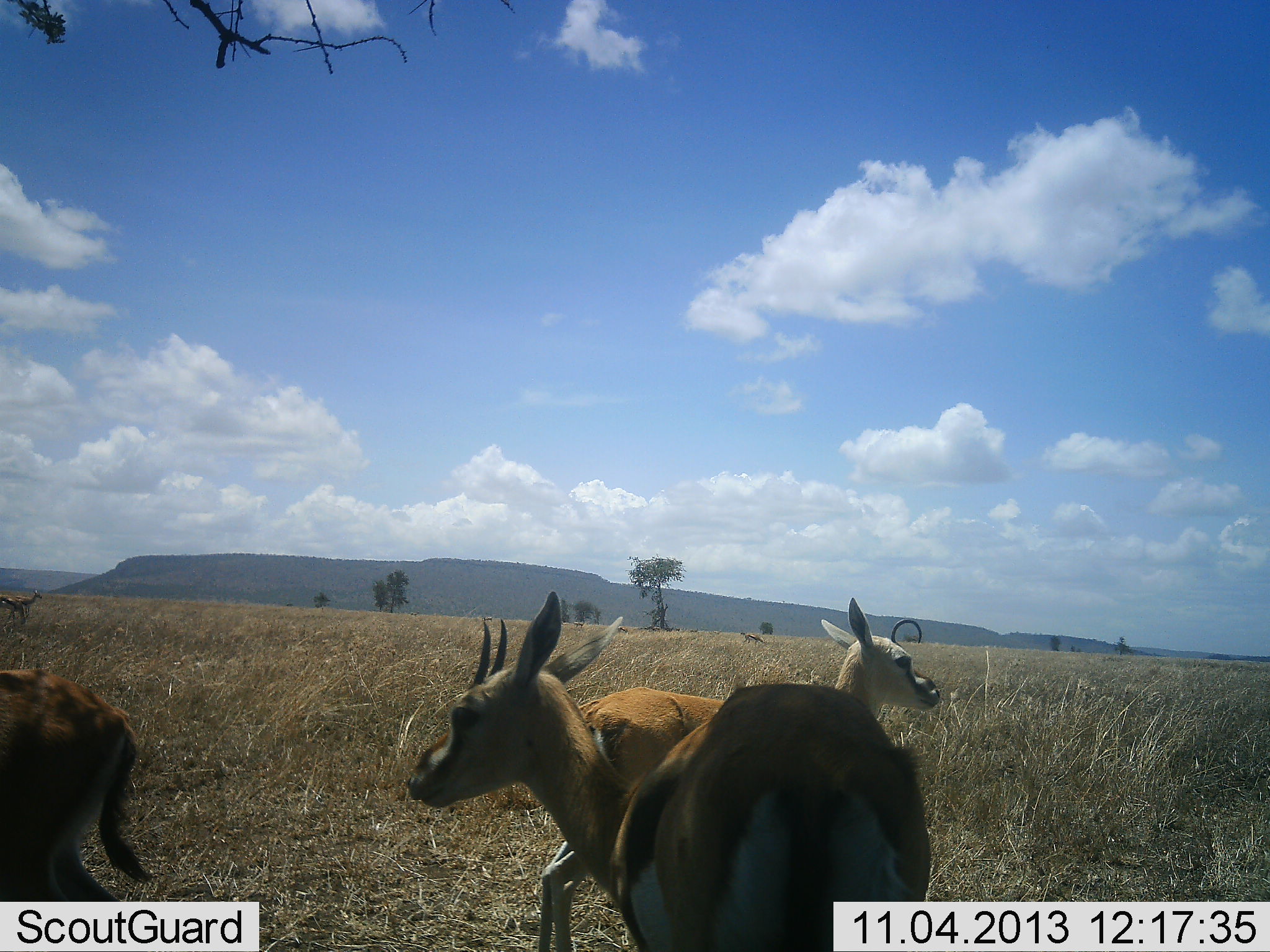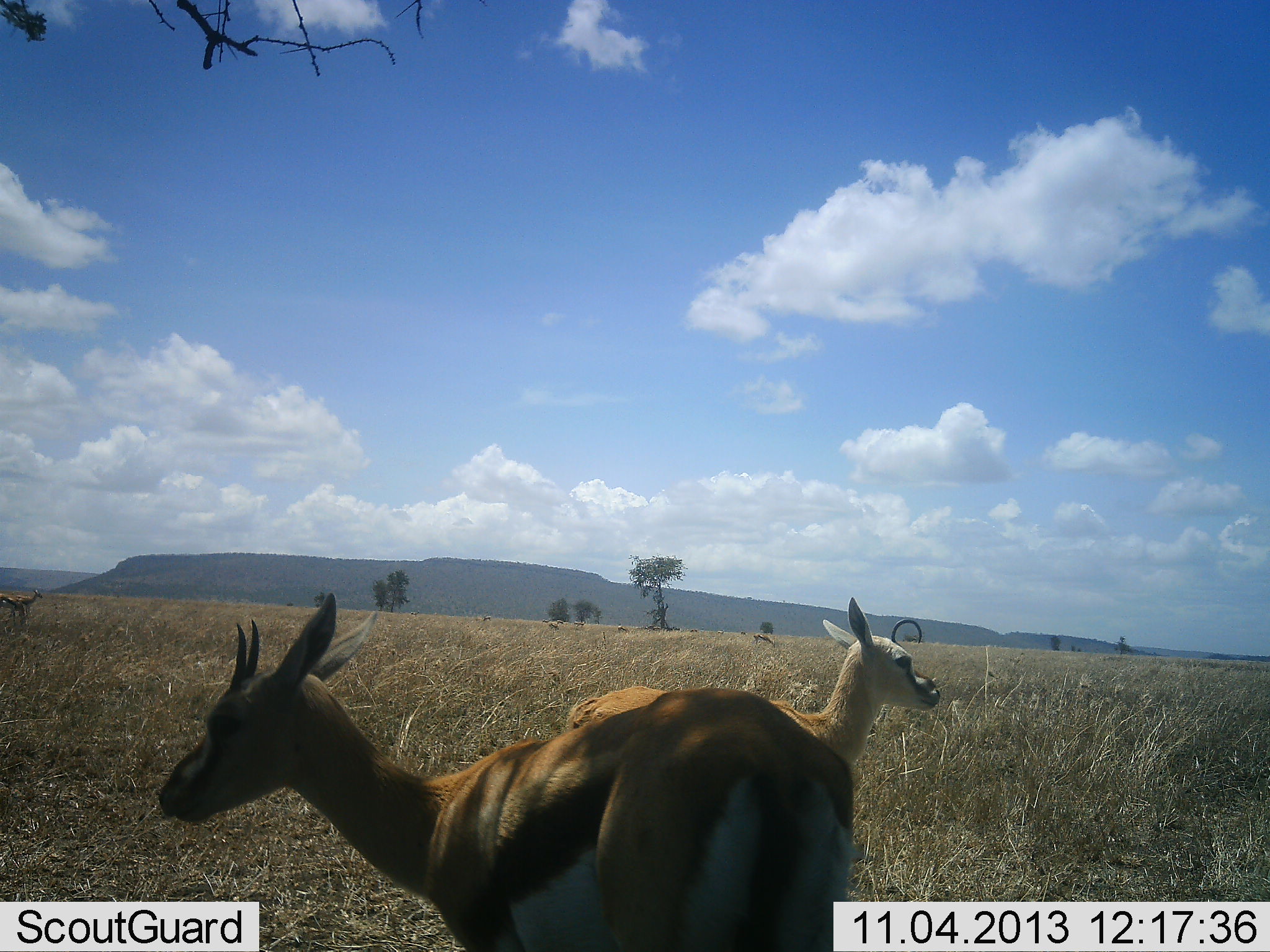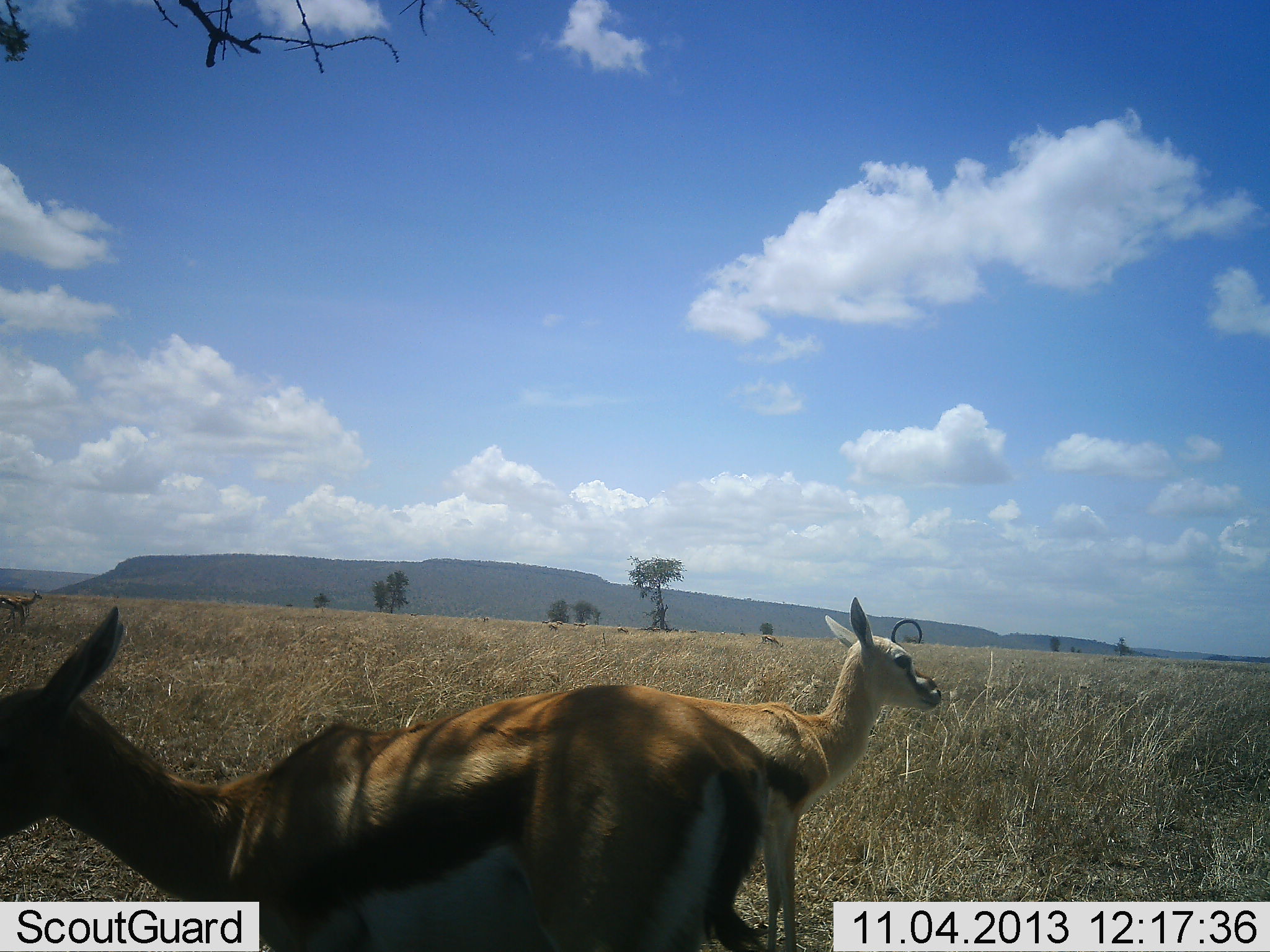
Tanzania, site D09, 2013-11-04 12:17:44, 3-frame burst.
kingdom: Animalia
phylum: Chordata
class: Mammalia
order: Artiodactyla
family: Bovidae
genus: Eudorcas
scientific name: Eudorcas thomsonii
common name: thomson's gazelle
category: gazellethomsons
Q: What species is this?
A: Gazellethomsons (thomson's gazelle) (Eudorcas thomsonii).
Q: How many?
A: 4.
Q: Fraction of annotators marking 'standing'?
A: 80%.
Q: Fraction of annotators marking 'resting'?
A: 0%.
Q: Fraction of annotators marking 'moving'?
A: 60%.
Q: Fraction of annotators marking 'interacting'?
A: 0%.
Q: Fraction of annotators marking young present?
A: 20%.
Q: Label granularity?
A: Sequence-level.